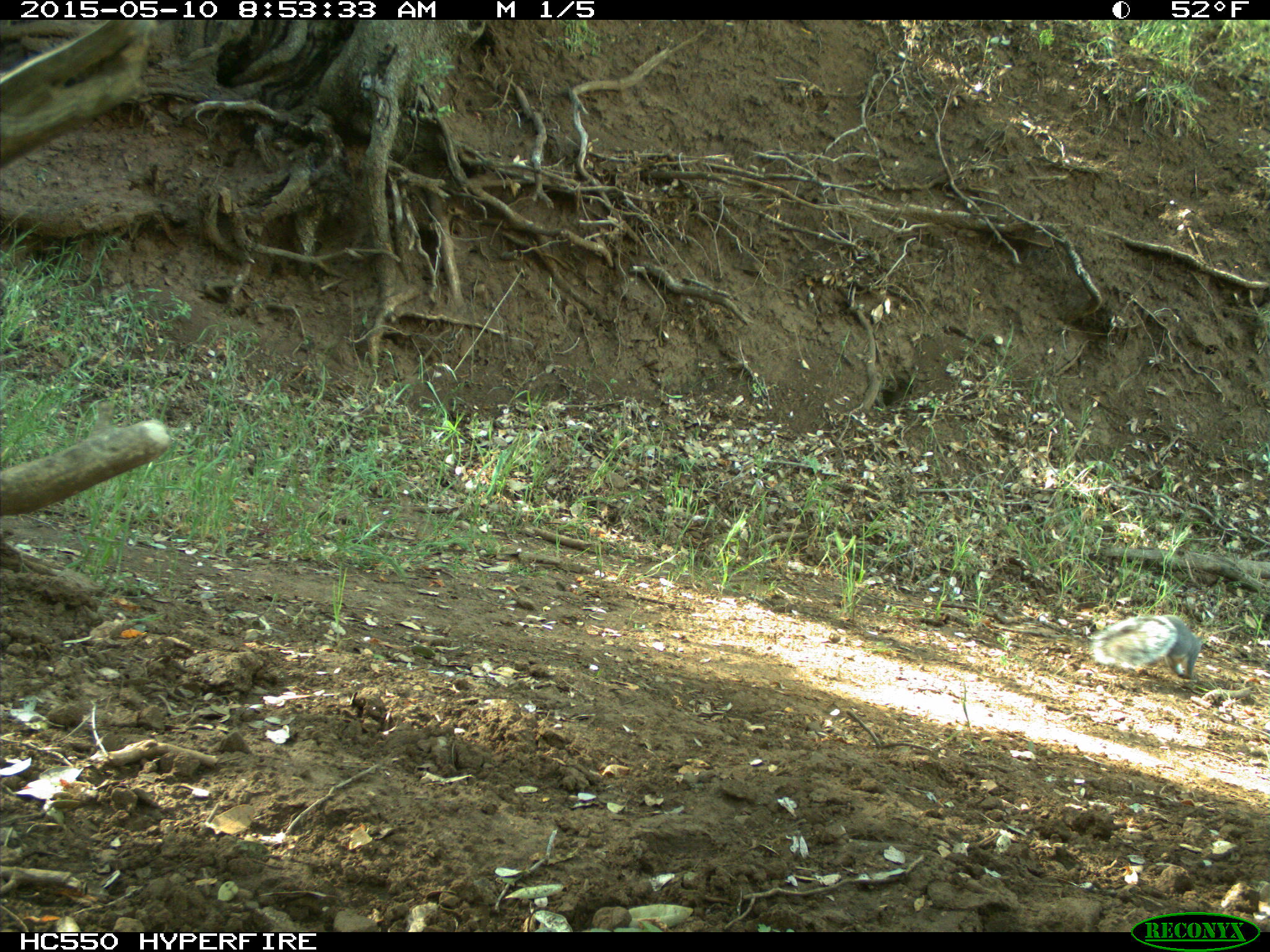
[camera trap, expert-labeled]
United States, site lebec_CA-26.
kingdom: Animalia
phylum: Chordata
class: Mammalia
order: Rodentia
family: Sciuridae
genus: Sciurus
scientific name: Sciurus carolinensis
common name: eastern gray squirrel